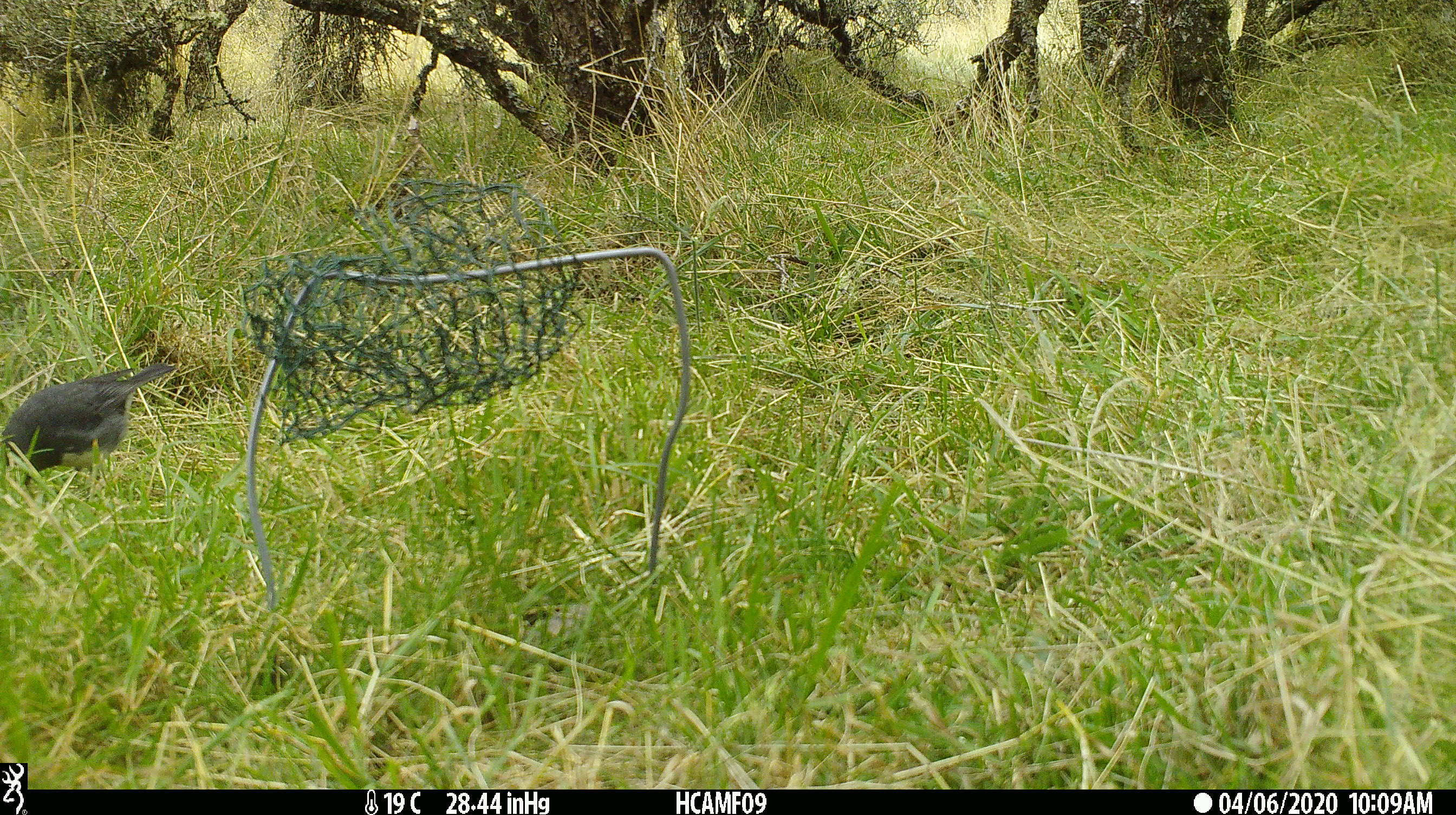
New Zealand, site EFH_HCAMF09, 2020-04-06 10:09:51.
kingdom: Animalia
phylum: Chordata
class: Aves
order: Passeriformes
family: Petroicidae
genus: Petroica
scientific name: Petroica macrocephala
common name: tomtit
Tomtit (Petroica macrocephala).